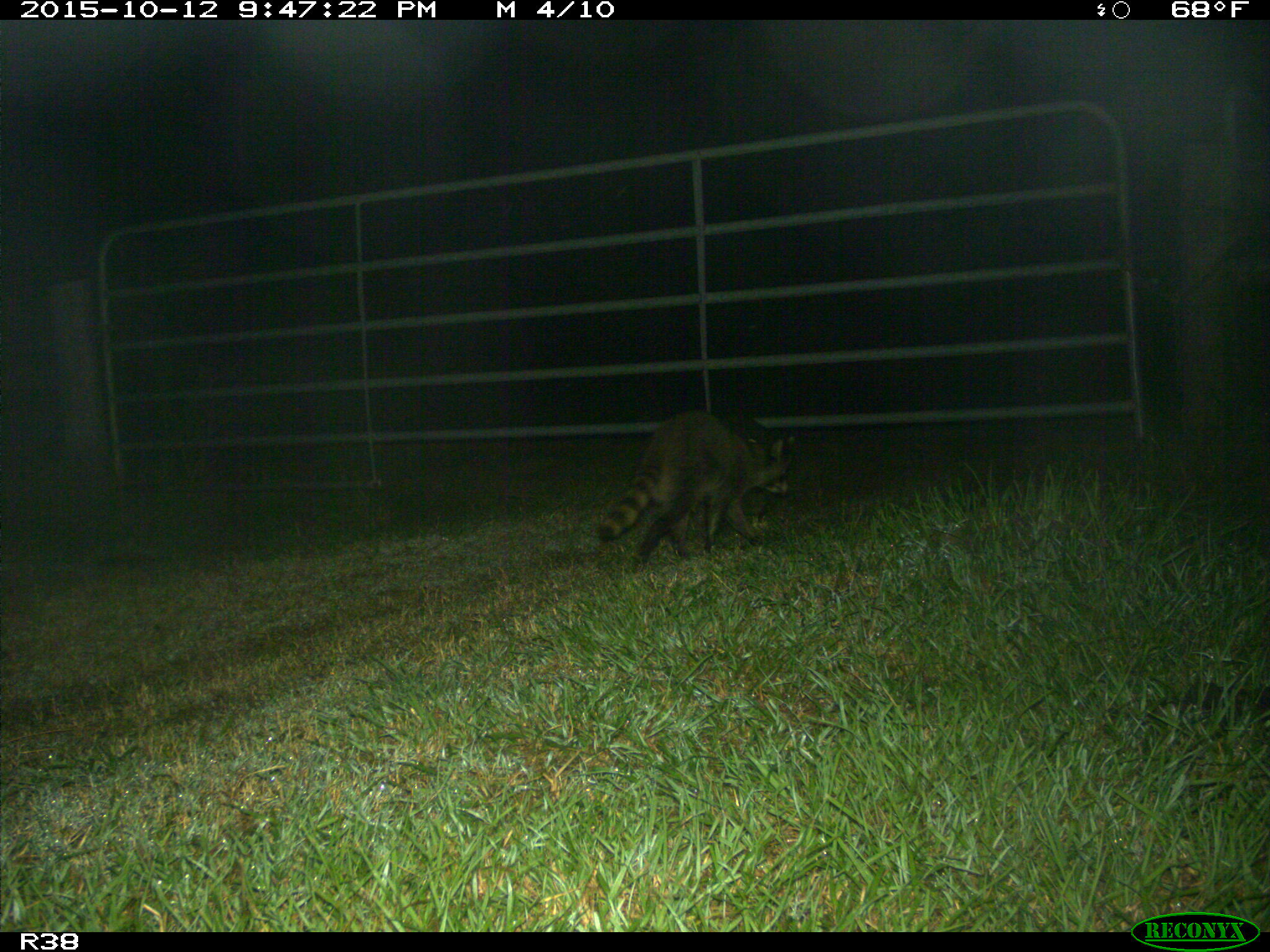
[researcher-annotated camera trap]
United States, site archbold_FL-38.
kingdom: Animalia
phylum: Chordata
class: Mammalia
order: Carnivora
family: Procyonidae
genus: Procyon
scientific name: Procyon lotor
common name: common raccoon